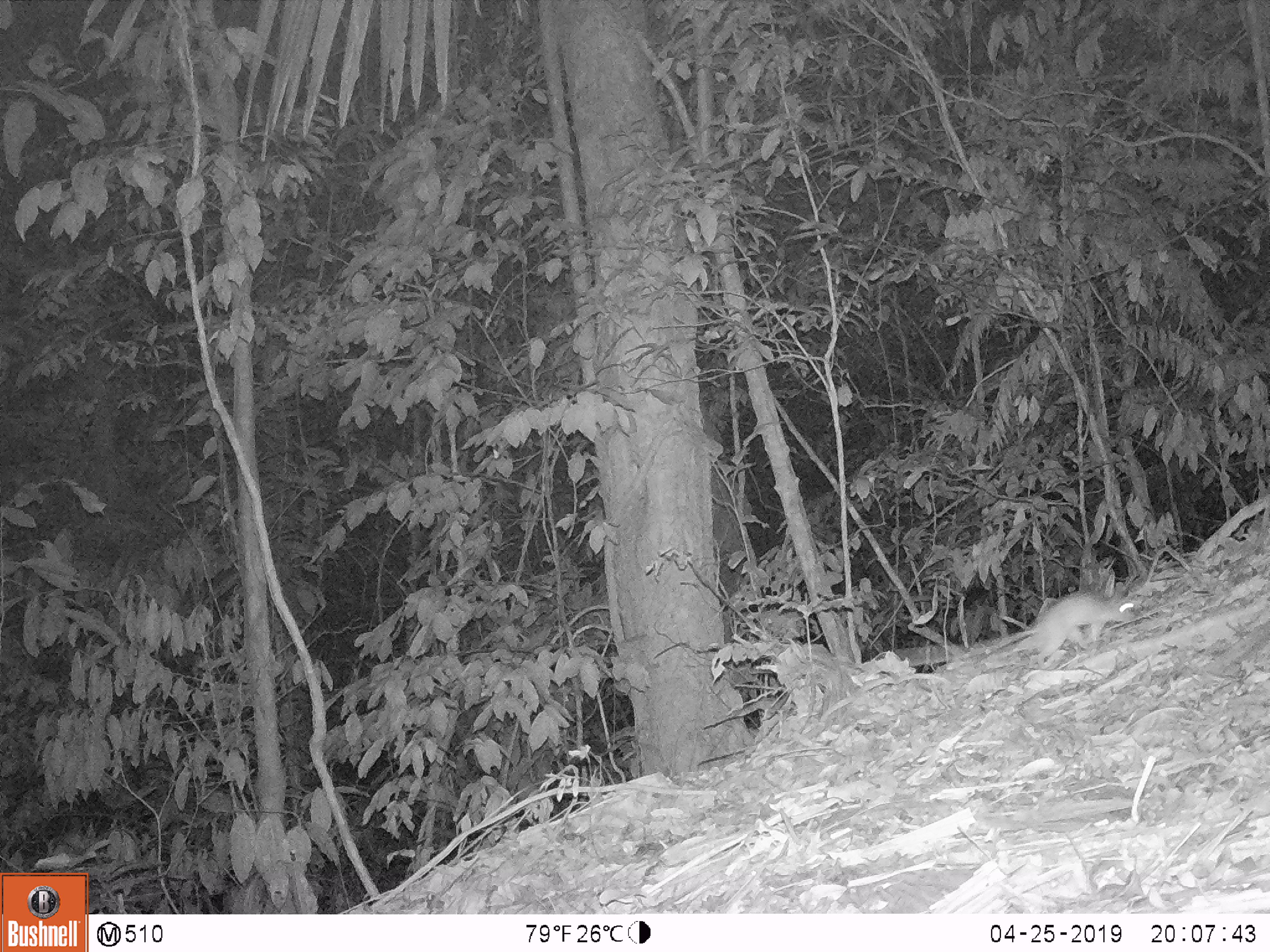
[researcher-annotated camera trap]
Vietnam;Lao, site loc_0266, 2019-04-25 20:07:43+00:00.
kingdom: Animalia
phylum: Chordata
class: Mammalia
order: Rodentia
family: Muridae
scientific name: Muridae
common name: old-world mice and rats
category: unidentified murid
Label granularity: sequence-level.